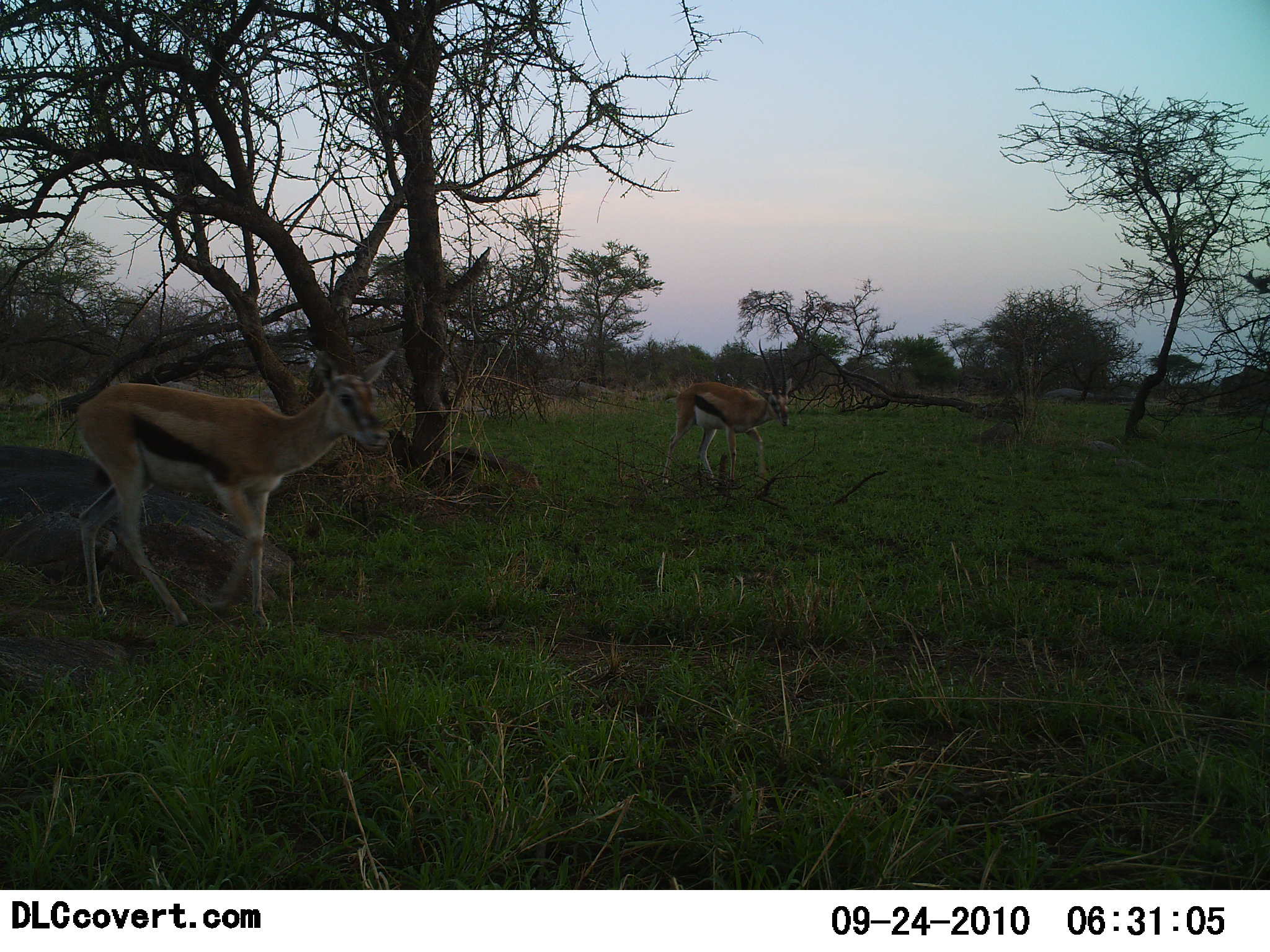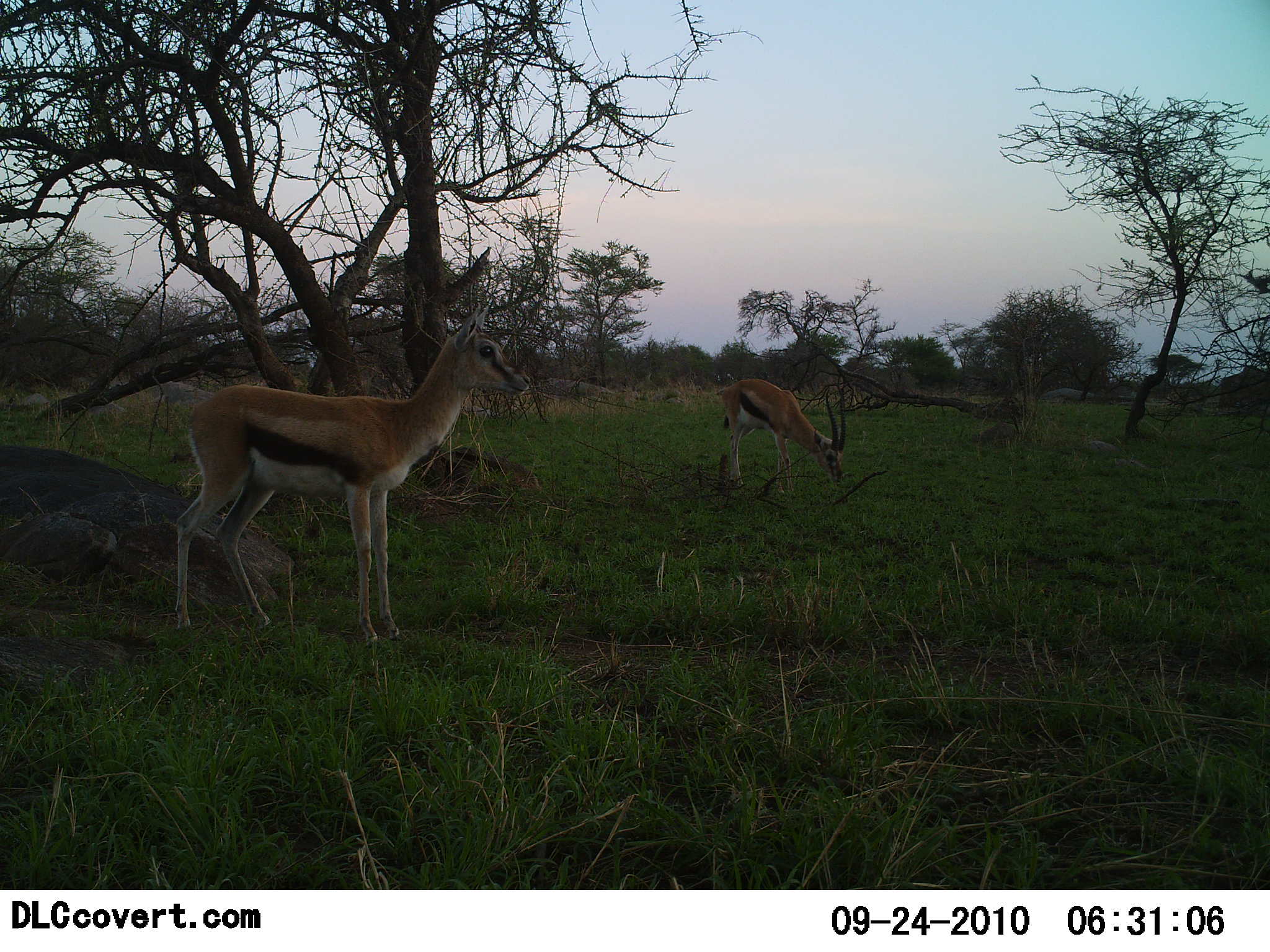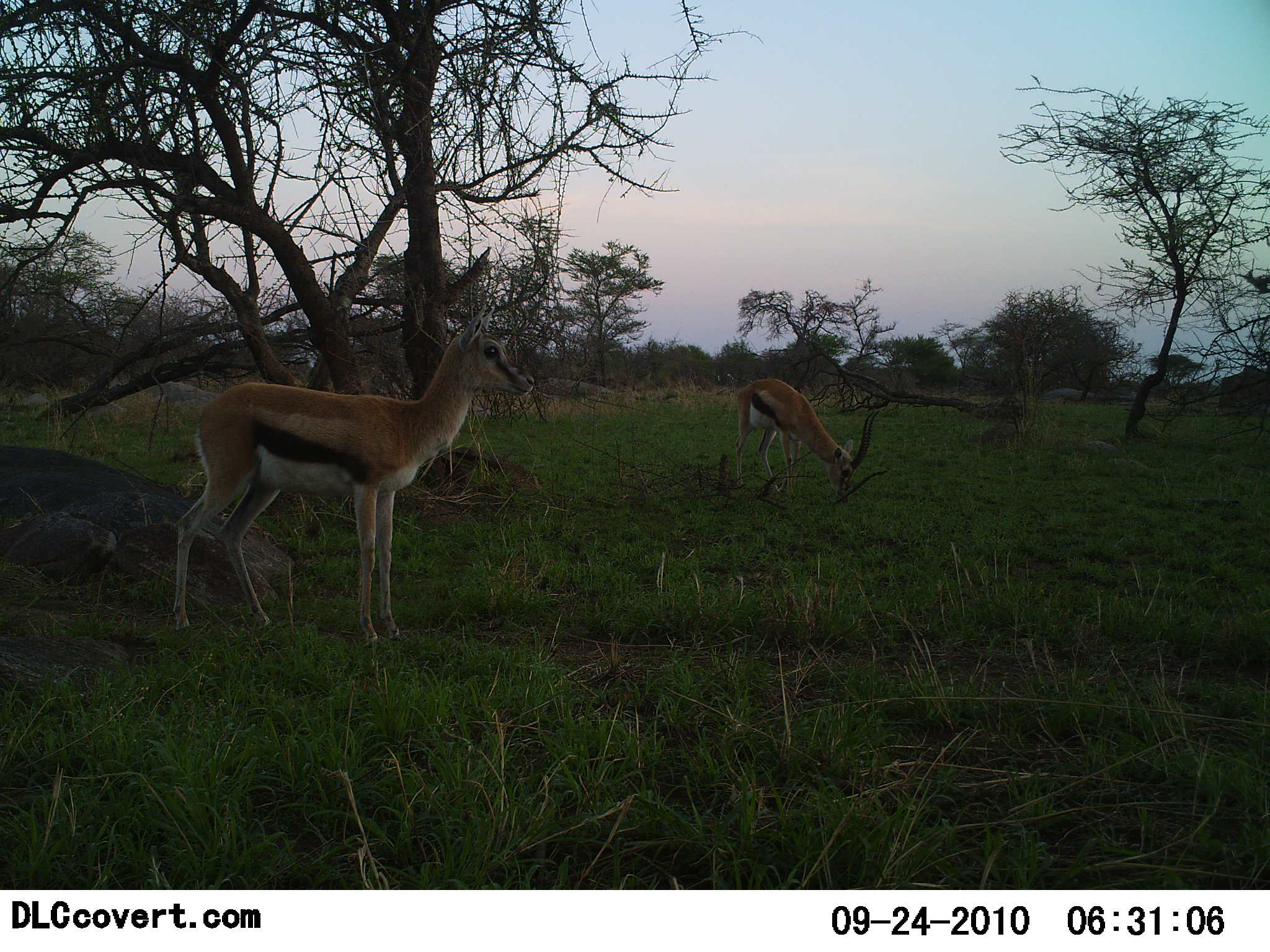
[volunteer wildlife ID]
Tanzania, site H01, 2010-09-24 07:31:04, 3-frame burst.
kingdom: Animalia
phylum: Chordata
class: Mammalia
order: Artiodactyla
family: Bovidae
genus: Eudorcas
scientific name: Eudorcas thomsonii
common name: thomson's gazelle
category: gazellethomsons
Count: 2.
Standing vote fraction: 68%.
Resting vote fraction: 0%.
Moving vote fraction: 32%.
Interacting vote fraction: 0%.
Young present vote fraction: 5%.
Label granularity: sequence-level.